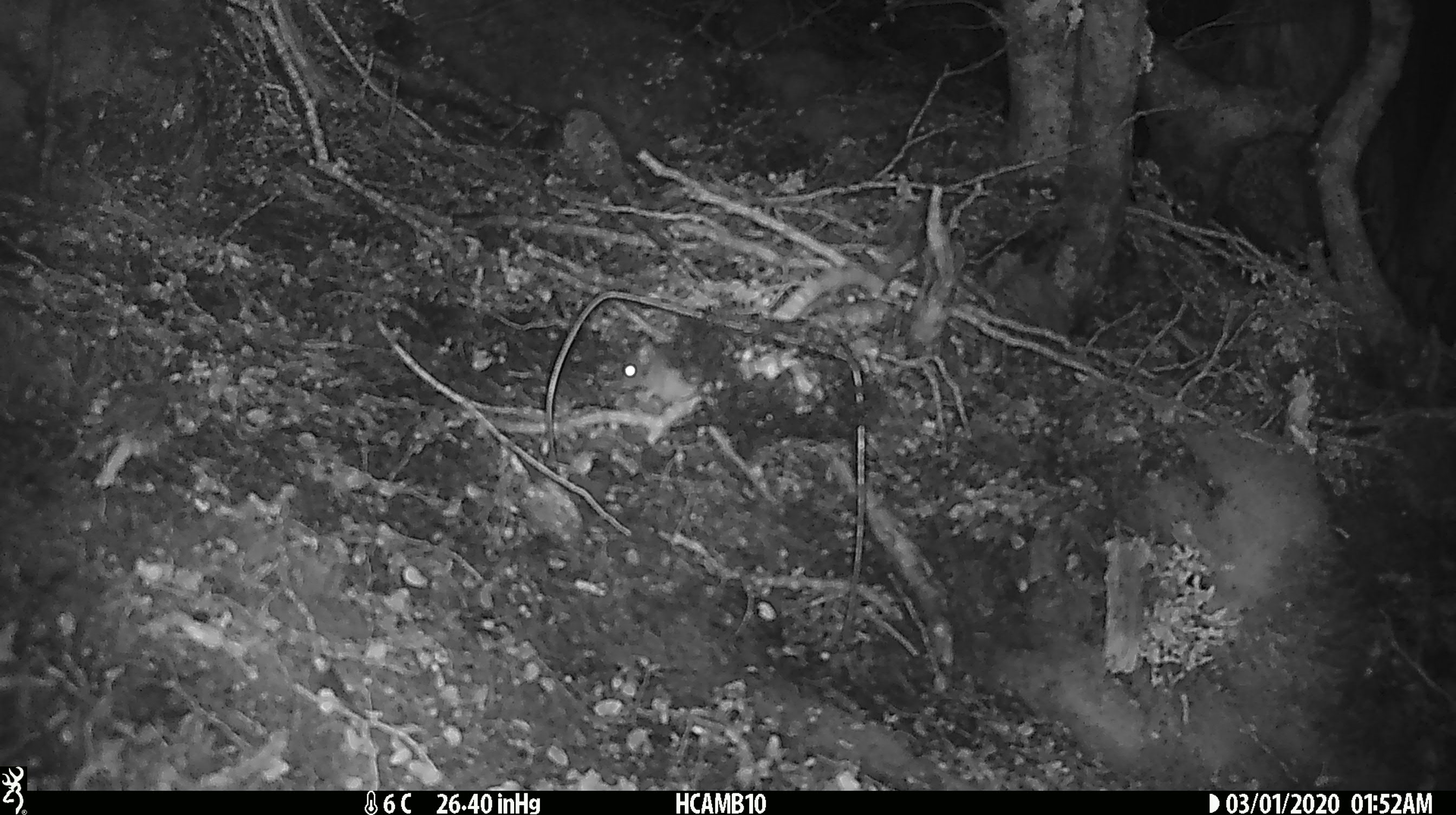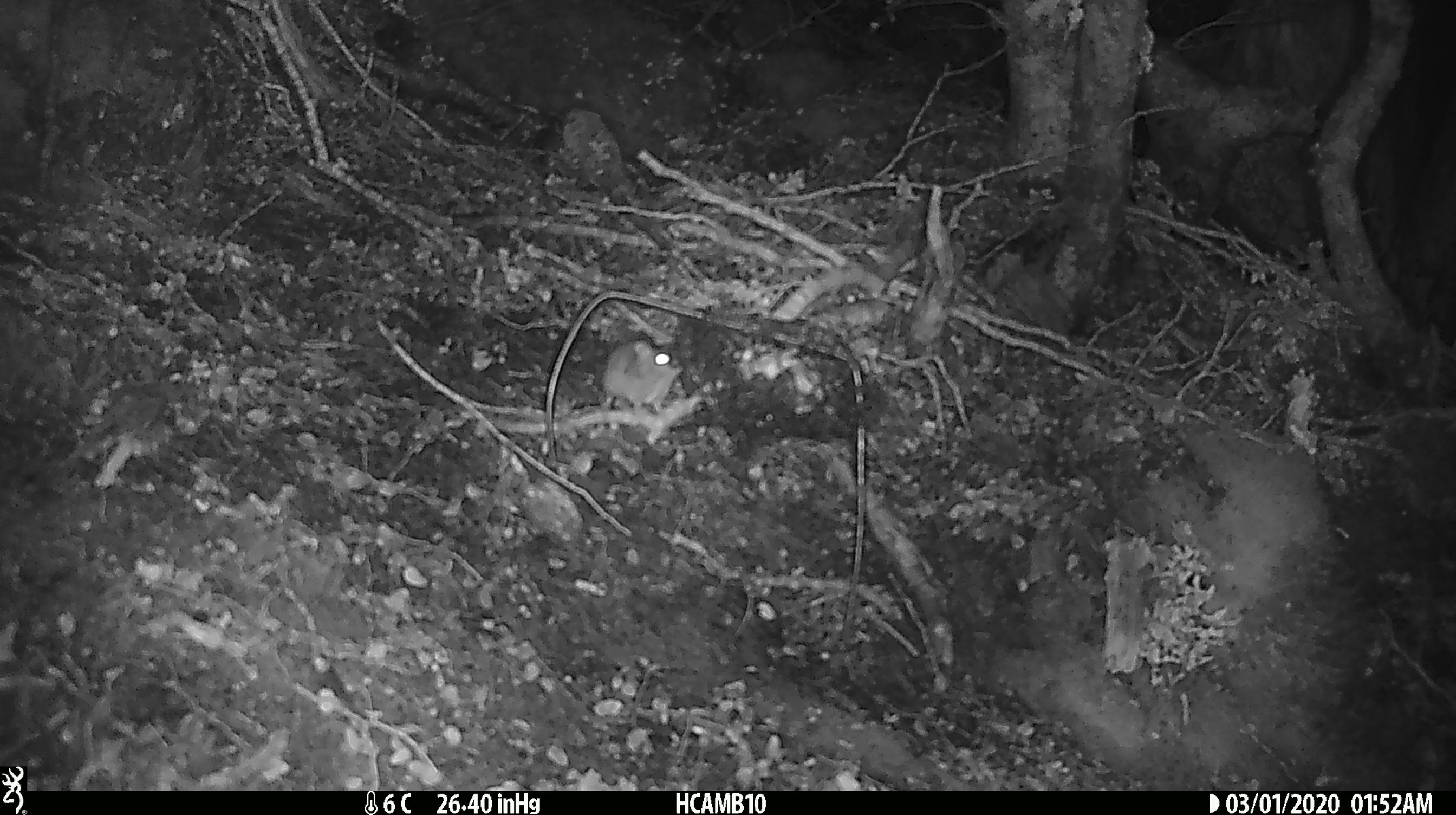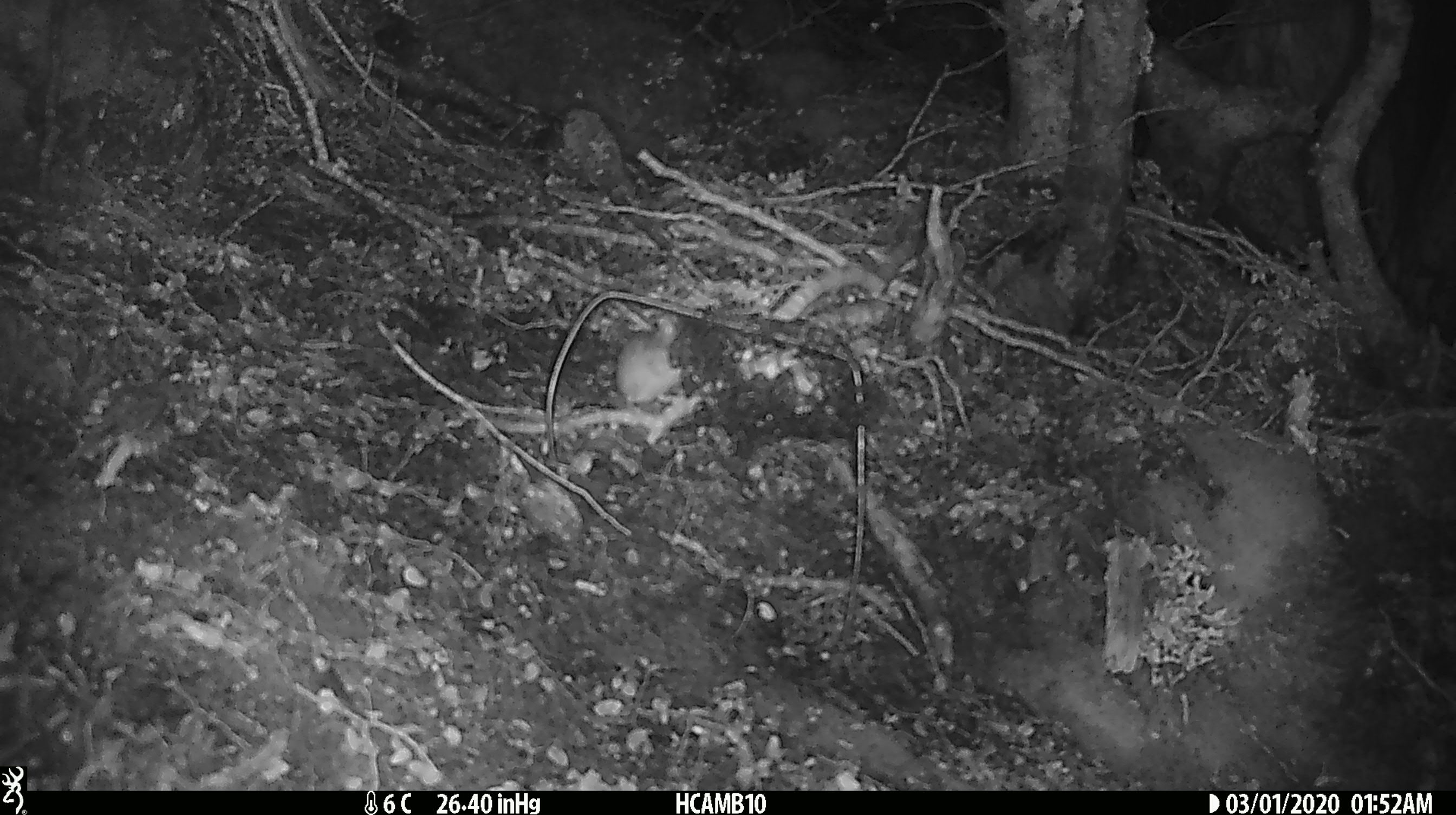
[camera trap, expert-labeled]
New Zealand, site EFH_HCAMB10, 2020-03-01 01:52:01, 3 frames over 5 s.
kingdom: Animalia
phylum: Chordata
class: Mammalia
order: Rodentia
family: Muridae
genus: Mus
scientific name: Mus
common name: mouse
Mouse (Mus).